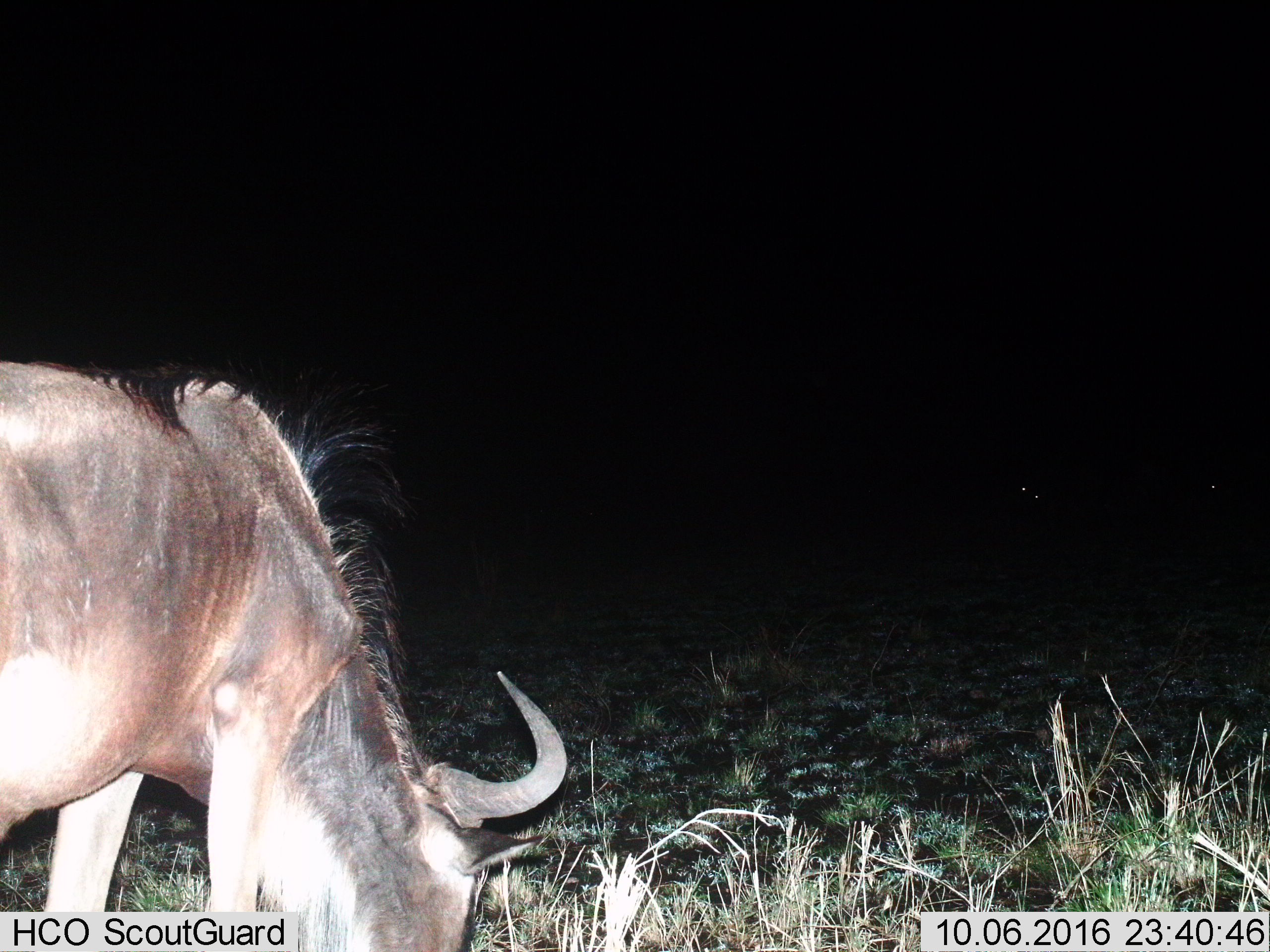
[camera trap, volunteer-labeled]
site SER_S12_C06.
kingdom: Animalia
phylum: Chordata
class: Mammalia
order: Artiodactyla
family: Bovidae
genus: Connochaetes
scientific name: Connochaetes taurinus taurinus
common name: blue wildebeest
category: wildebeestblue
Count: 1.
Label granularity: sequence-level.